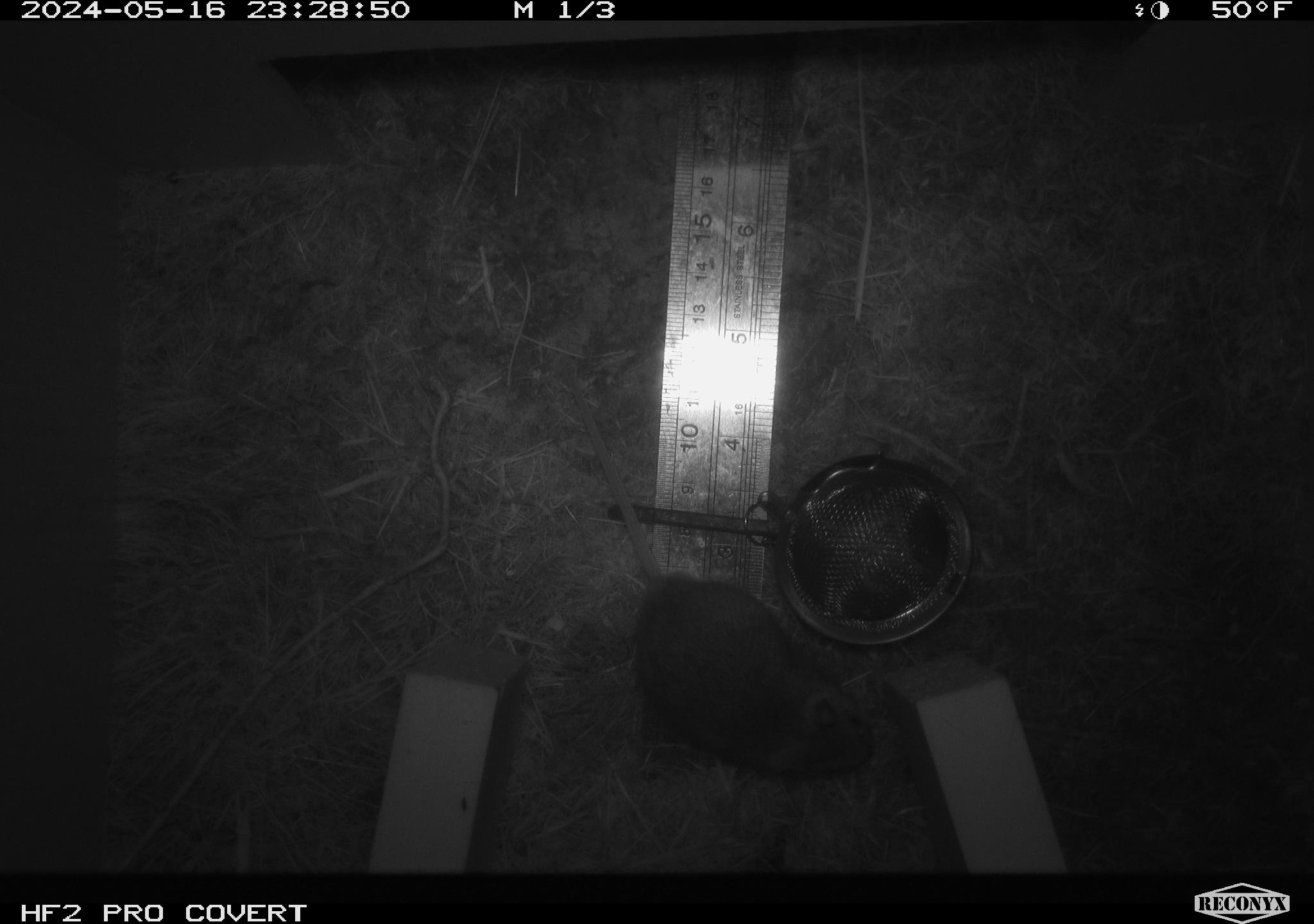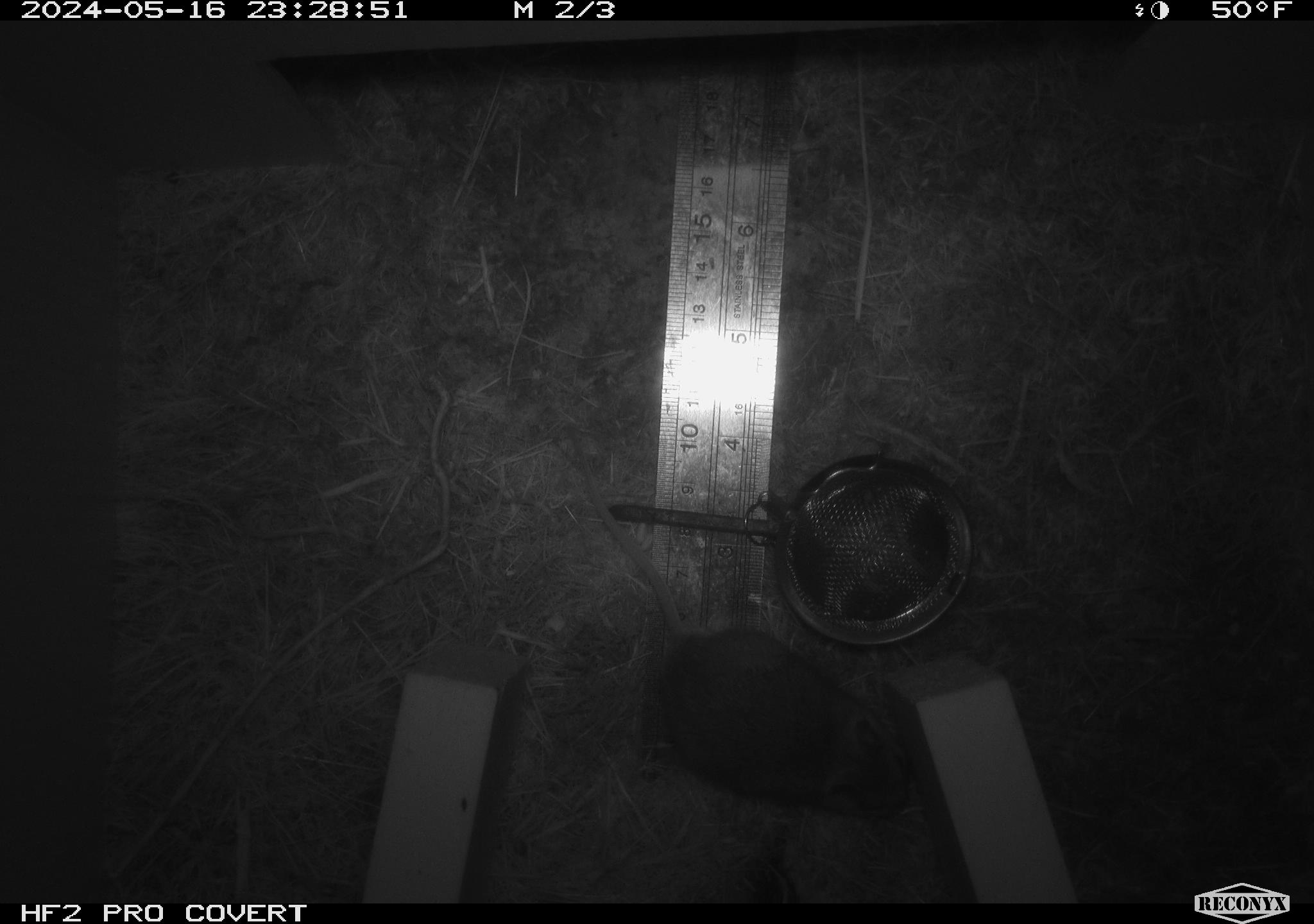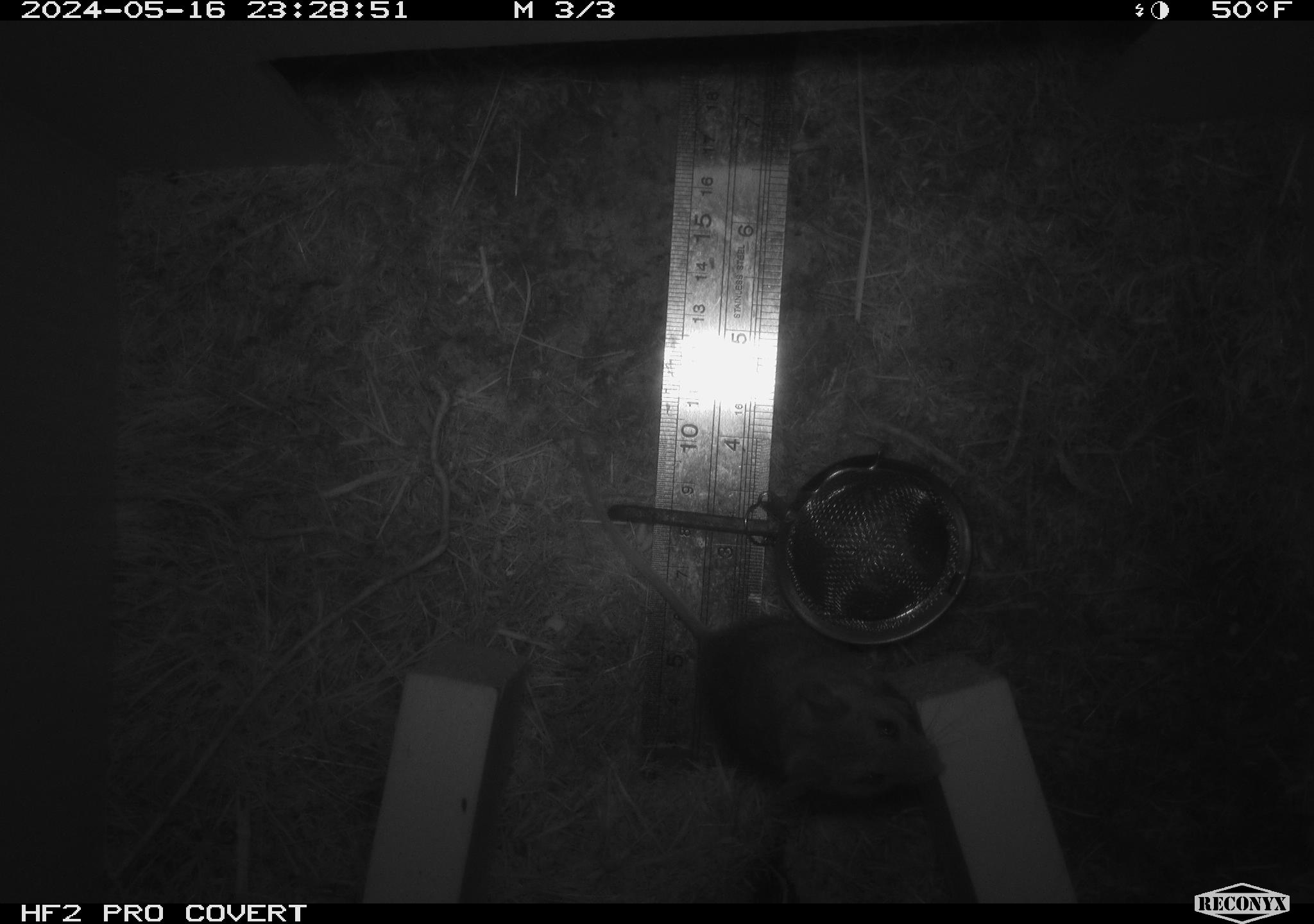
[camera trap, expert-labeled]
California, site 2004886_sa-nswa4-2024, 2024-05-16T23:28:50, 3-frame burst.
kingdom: Animalia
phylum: Chordata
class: Mammalia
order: Rodentia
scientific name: Rodentia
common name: rodent